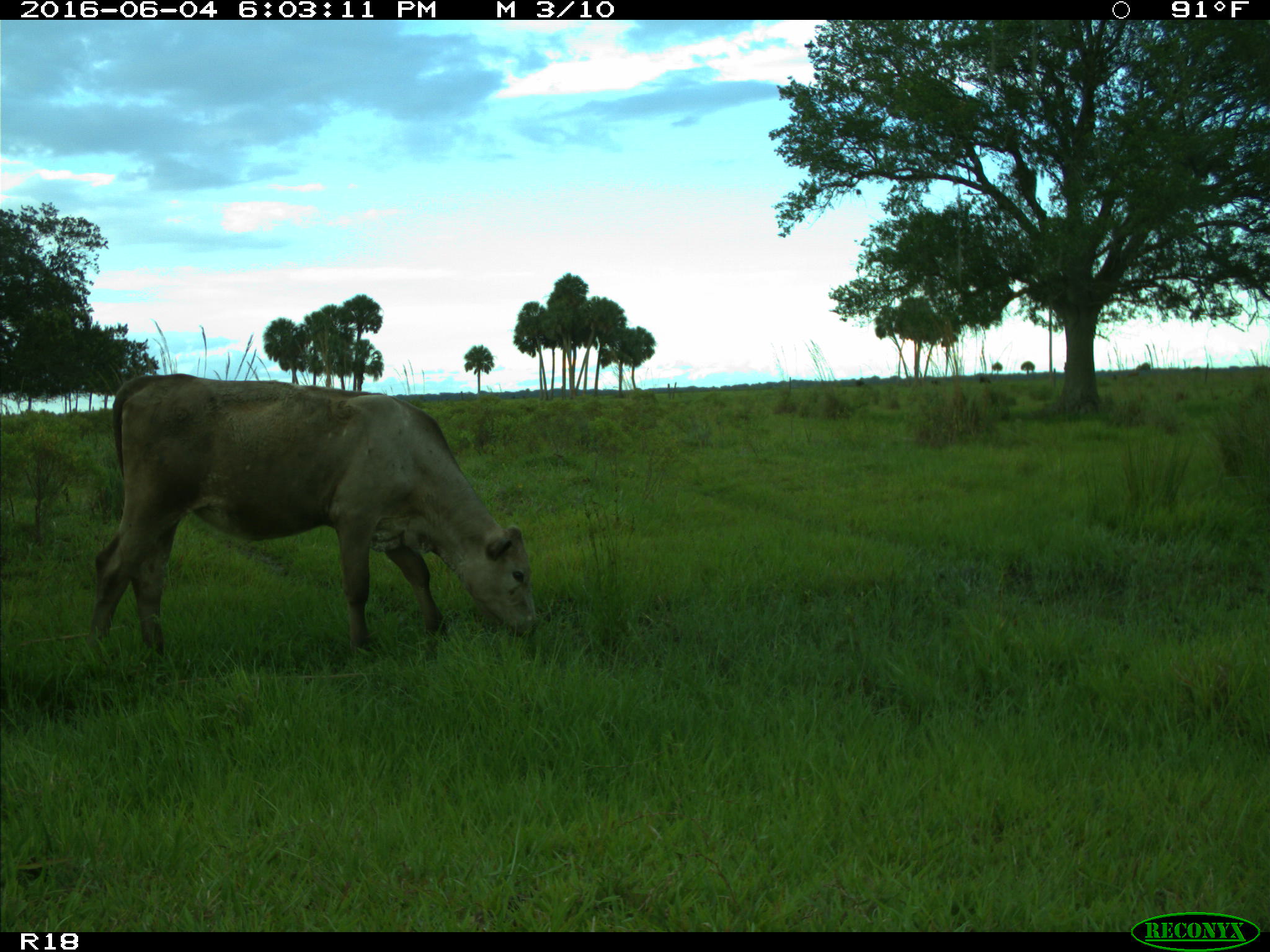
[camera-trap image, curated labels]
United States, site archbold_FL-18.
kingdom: Animalia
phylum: Chordata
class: Mammalia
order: Artiodactyla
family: Bovidae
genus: Bos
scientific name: Bos taurus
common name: domestic cow